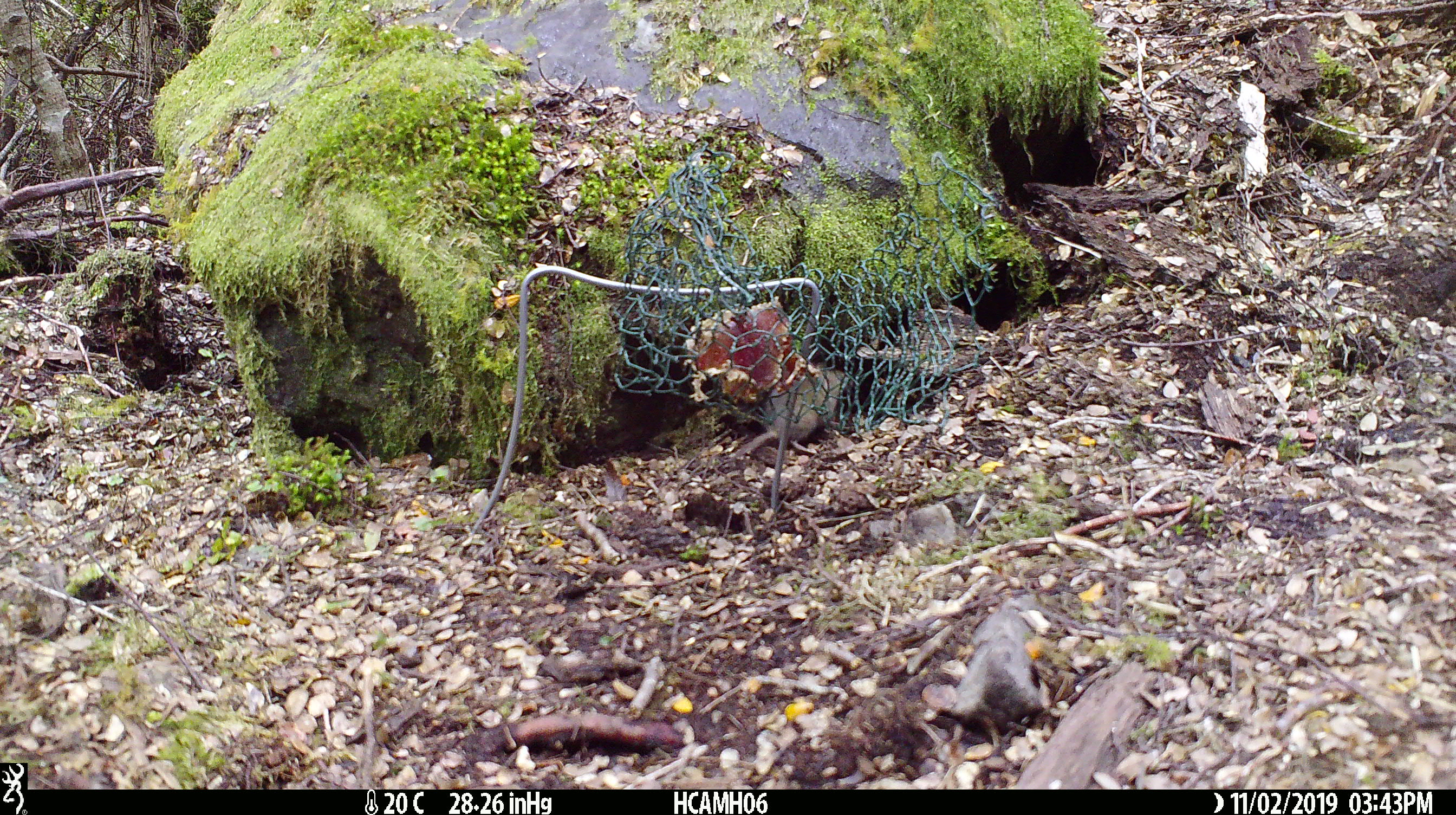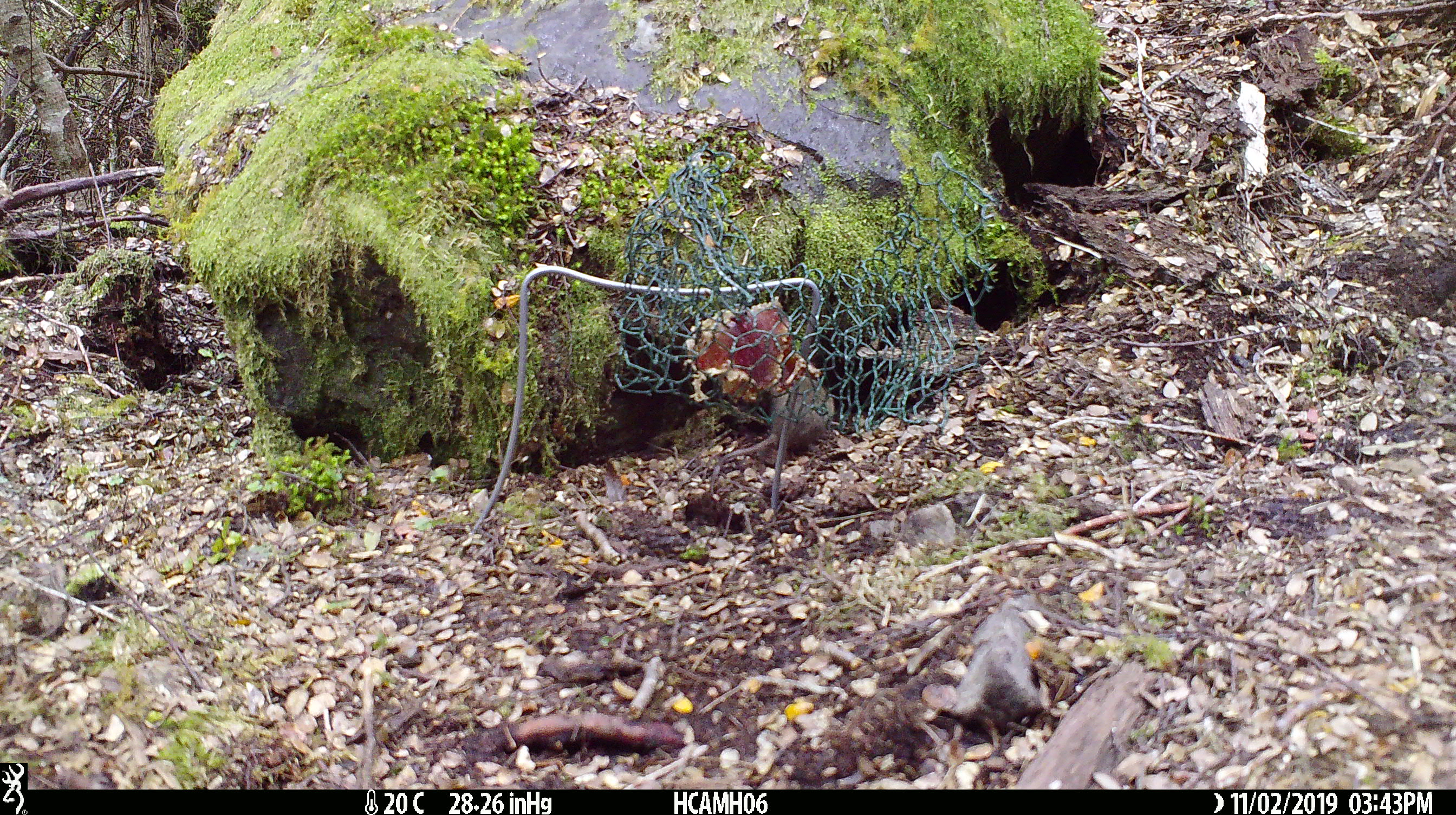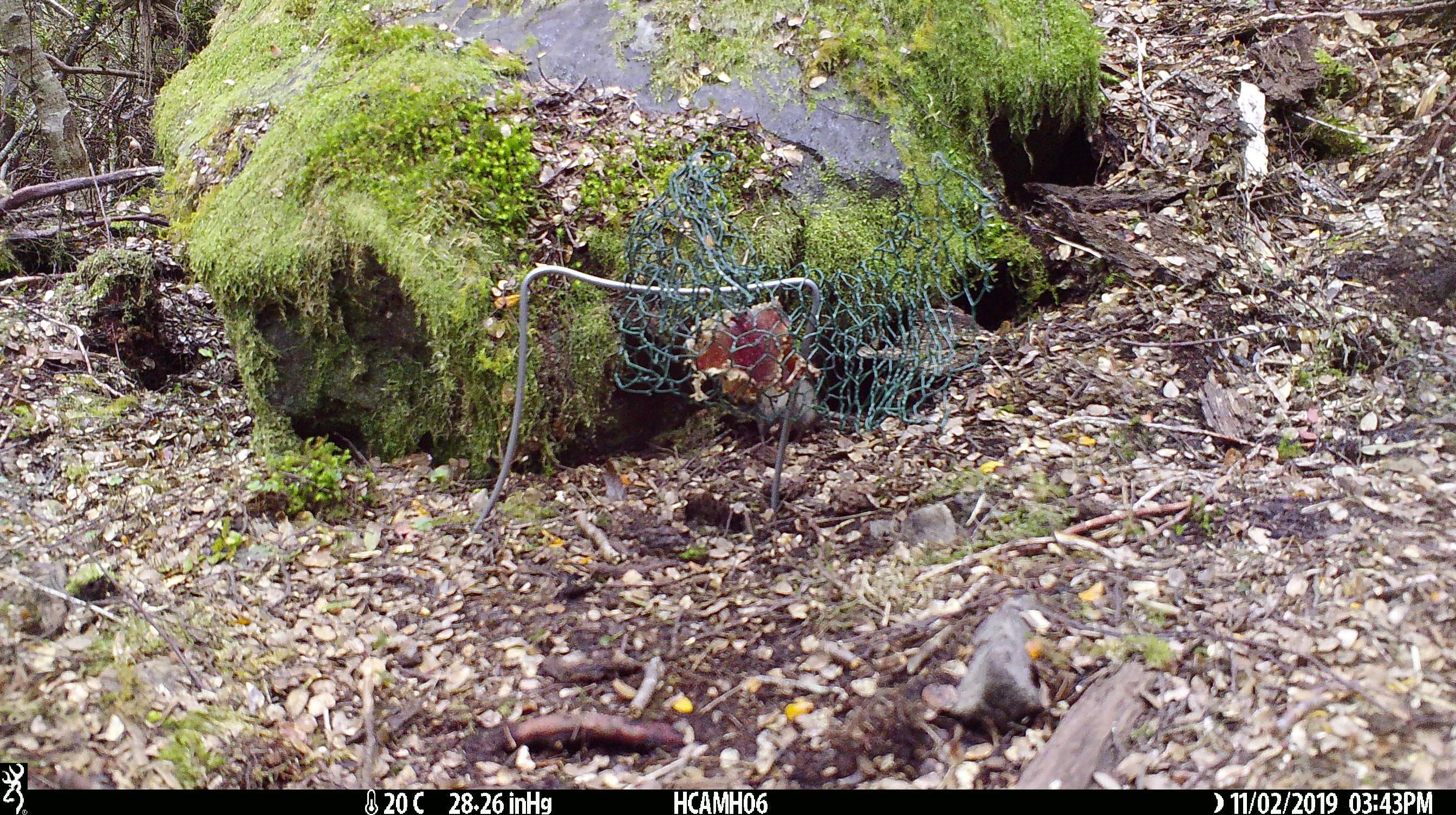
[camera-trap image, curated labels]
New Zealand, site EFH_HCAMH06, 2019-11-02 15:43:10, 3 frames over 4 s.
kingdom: Animalia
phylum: Chordata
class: Mammalia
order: Rodentia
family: Muridae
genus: Mus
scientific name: Mus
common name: mouse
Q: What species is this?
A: Mouse (Mus).